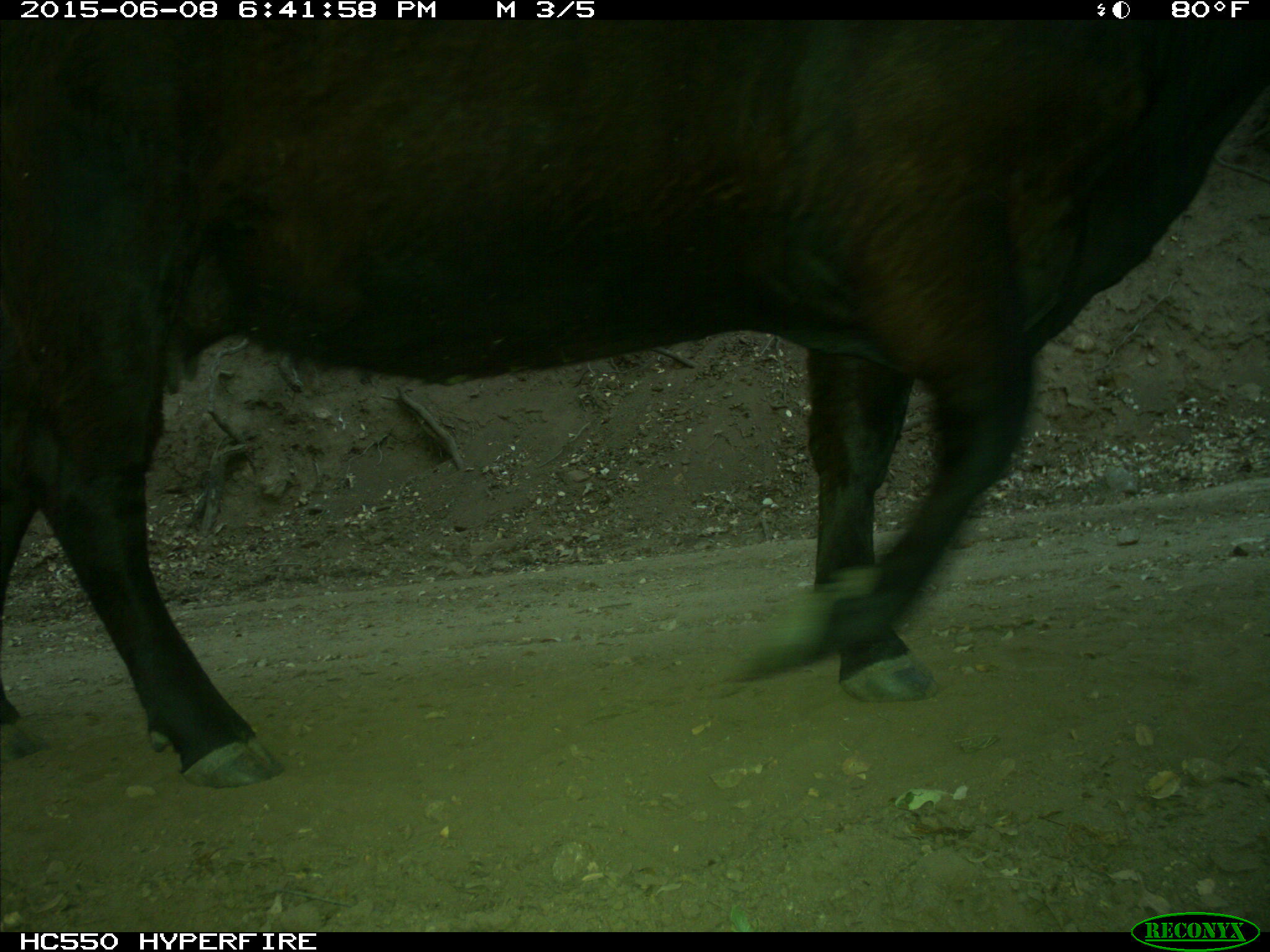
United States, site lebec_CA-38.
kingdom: Animalia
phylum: Chordata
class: Mammalia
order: Artiodactyla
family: Bovidae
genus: Bos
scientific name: Bos taurus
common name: domestic cow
Bos taurus (domestic cow).